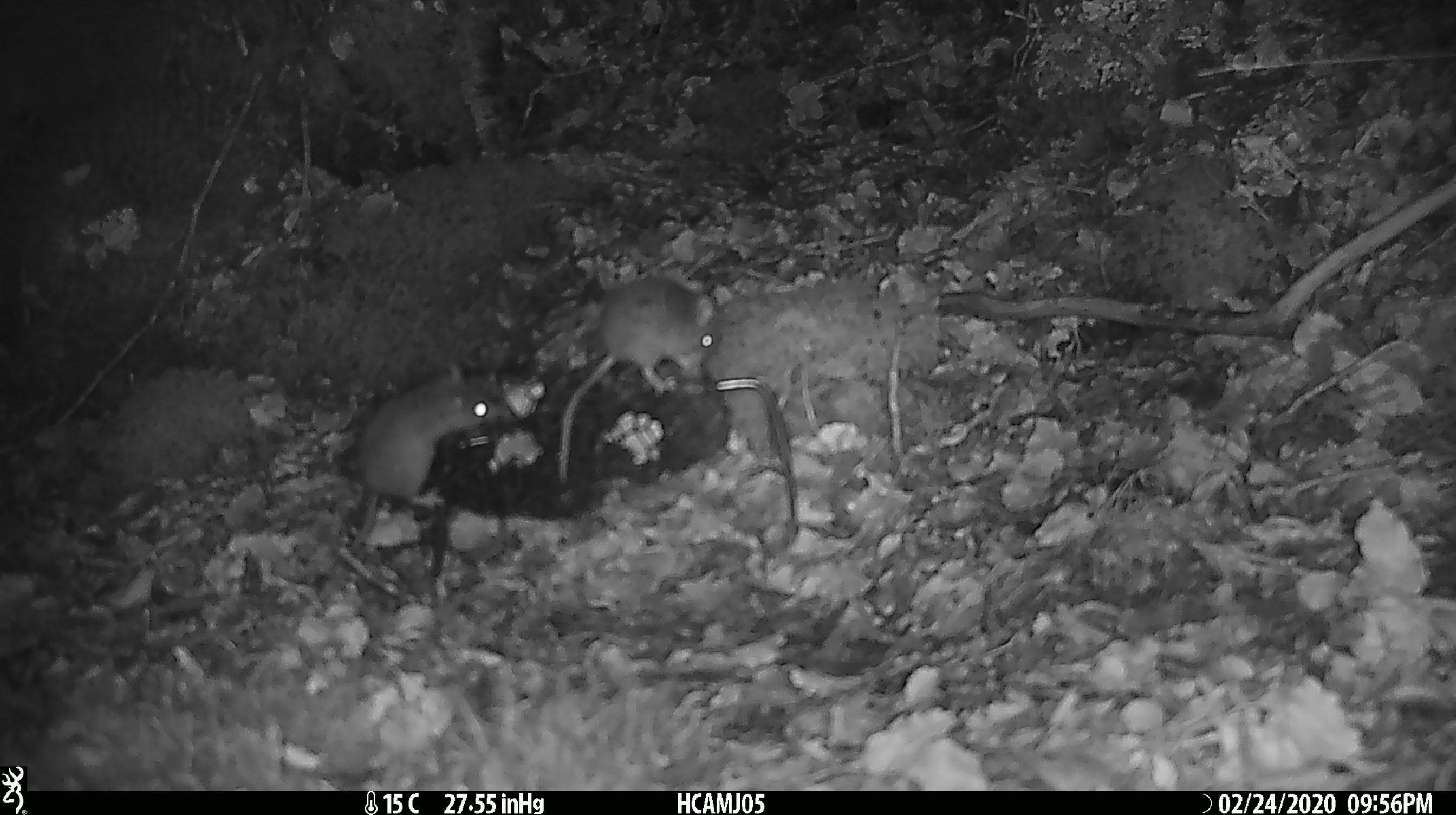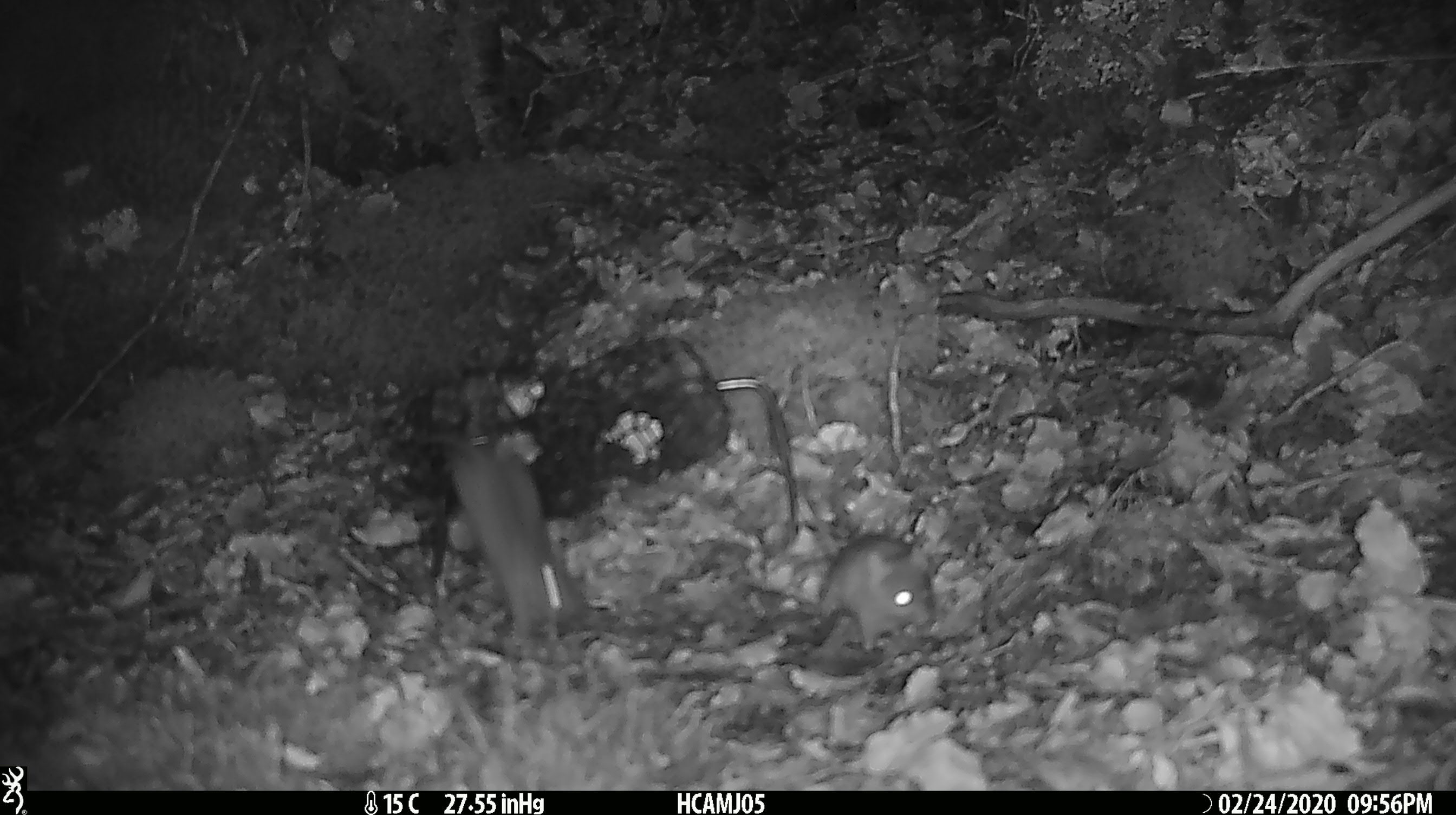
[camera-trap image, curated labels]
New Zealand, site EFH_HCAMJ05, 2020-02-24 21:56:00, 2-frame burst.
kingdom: Animalia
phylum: Chordata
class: Mammalia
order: Rodentia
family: Muridae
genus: Mus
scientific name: Mus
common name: mouse